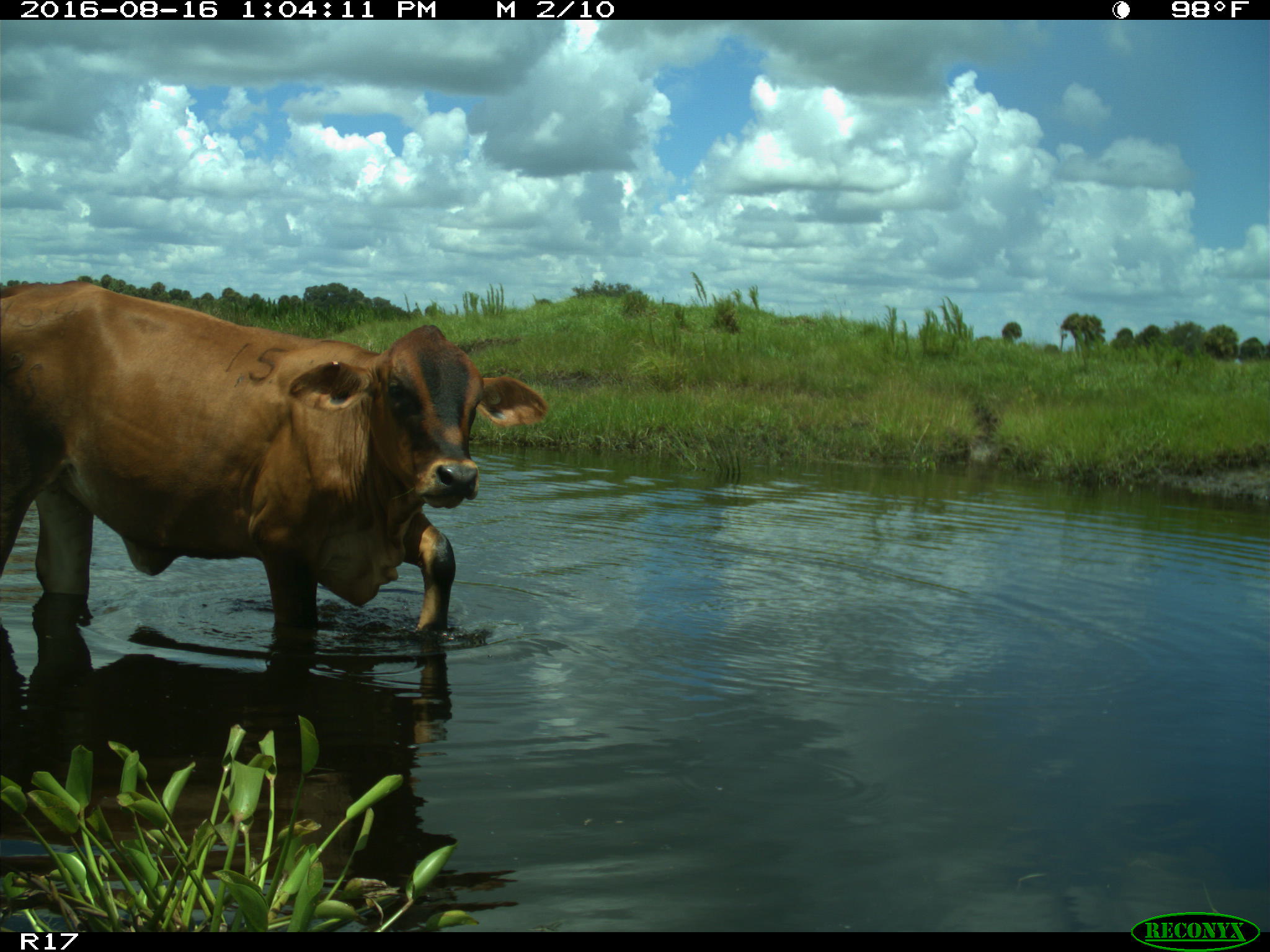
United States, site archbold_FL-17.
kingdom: Animalia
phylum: Chordata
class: Mammalia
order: Artiodactyla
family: Bovidae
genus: Bos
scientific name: Bos taurus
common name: domestic cow